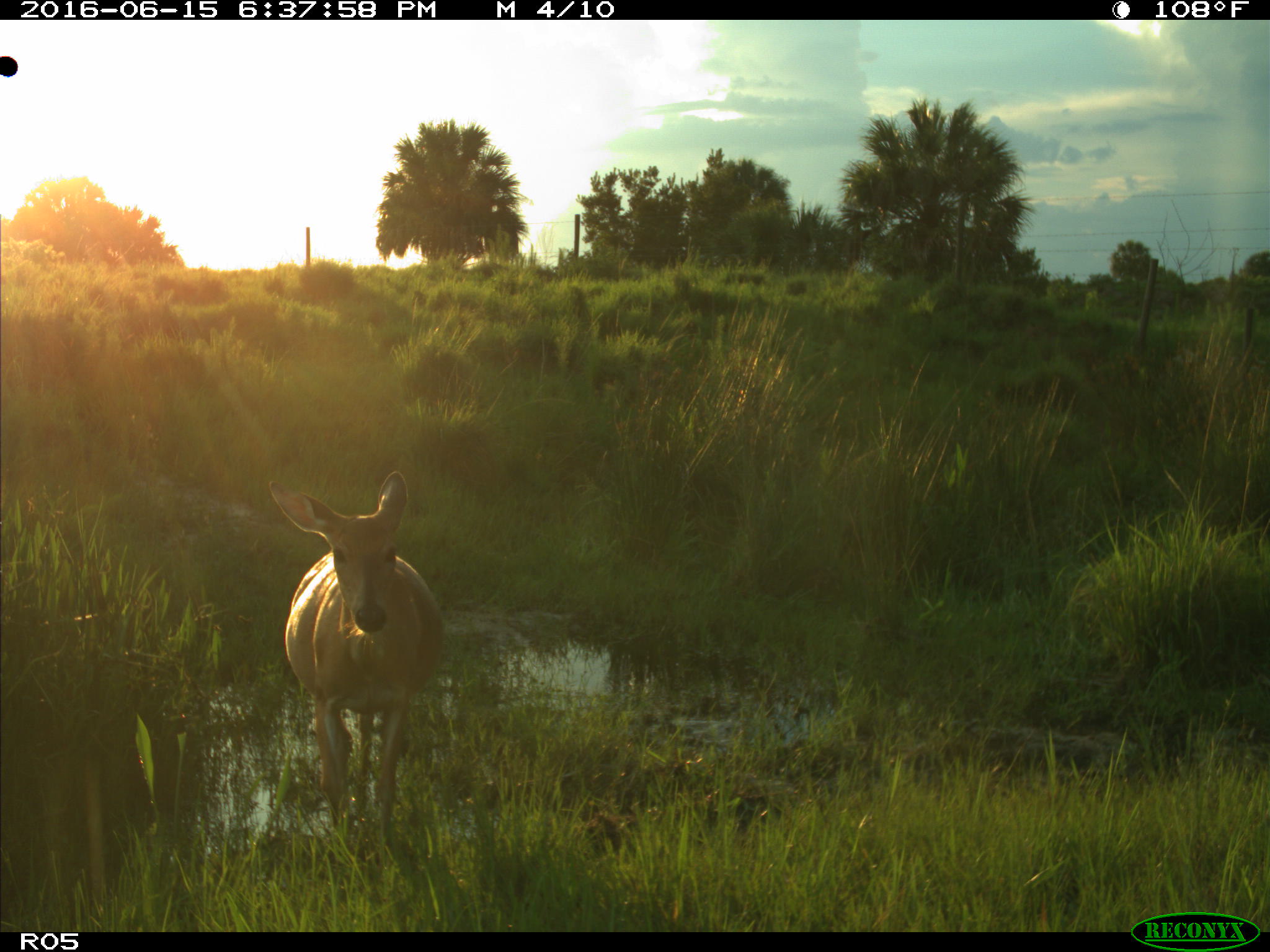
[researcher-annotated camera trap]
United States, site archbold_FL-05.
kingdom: Animalia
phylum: Chordata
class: Mammalia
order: Artiodactyla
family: Cervidae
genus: Odocoileus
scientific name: Odocoileus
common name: deer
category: unidentified deer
Unidentified deer (deer) (Odocoileus).